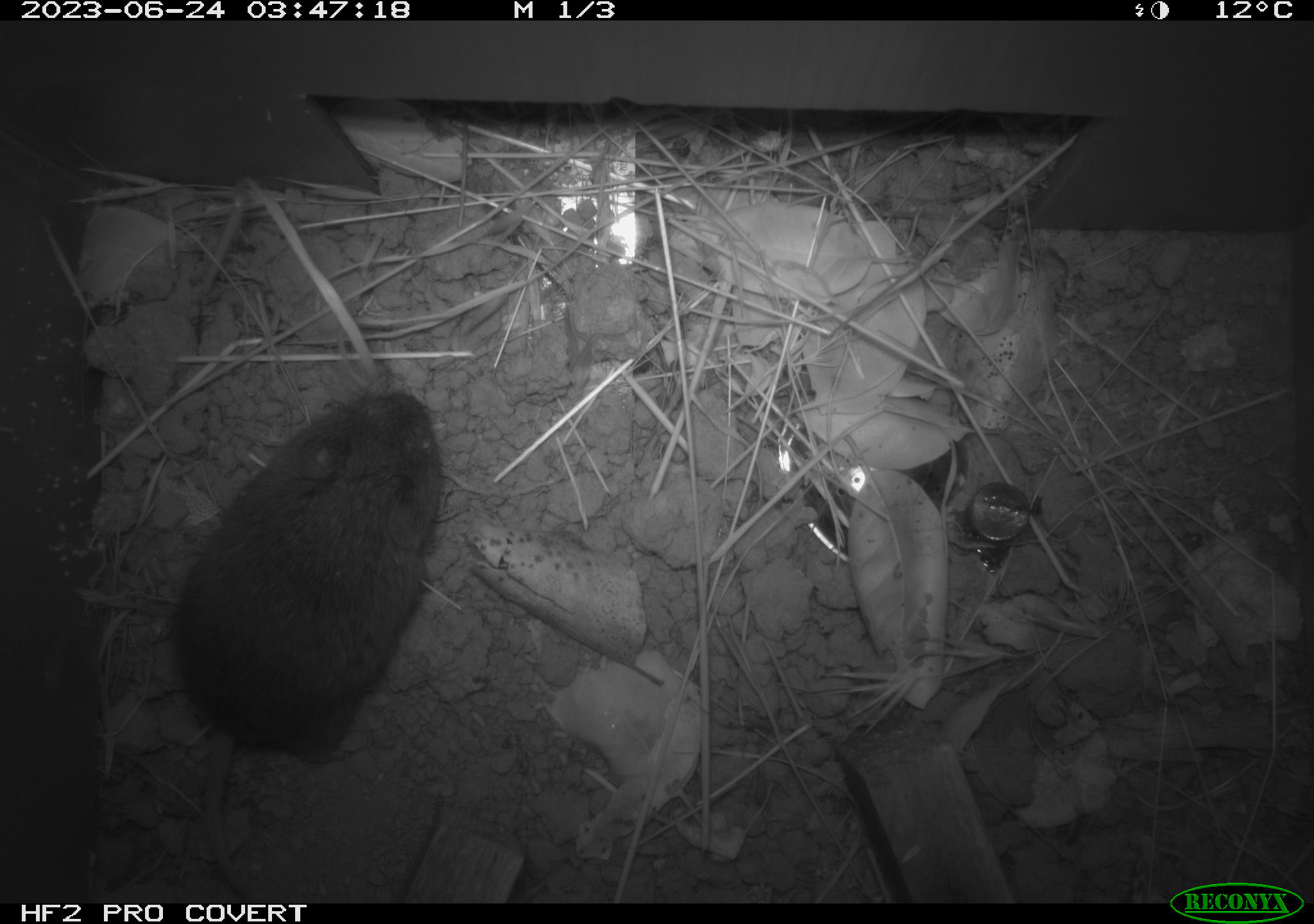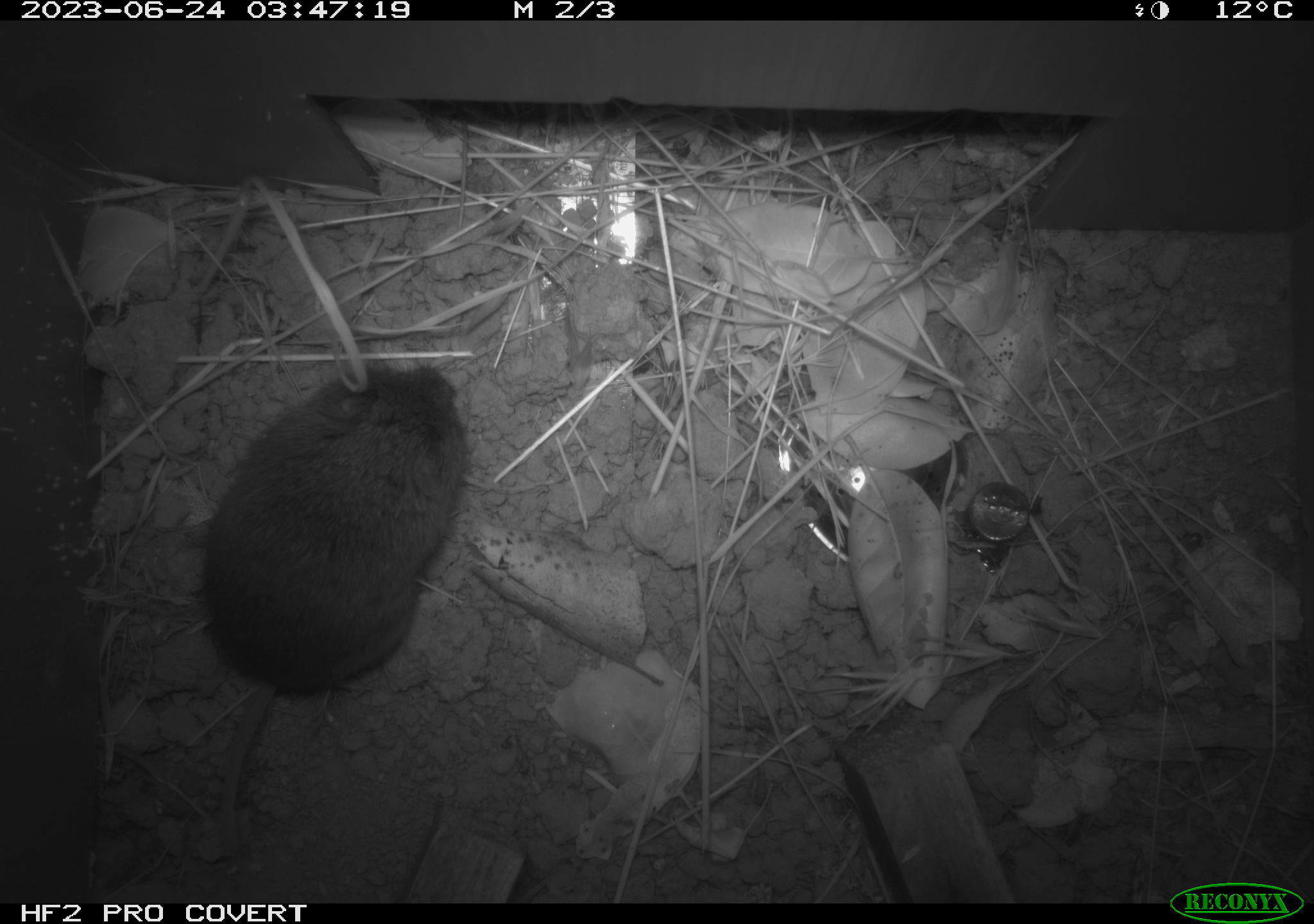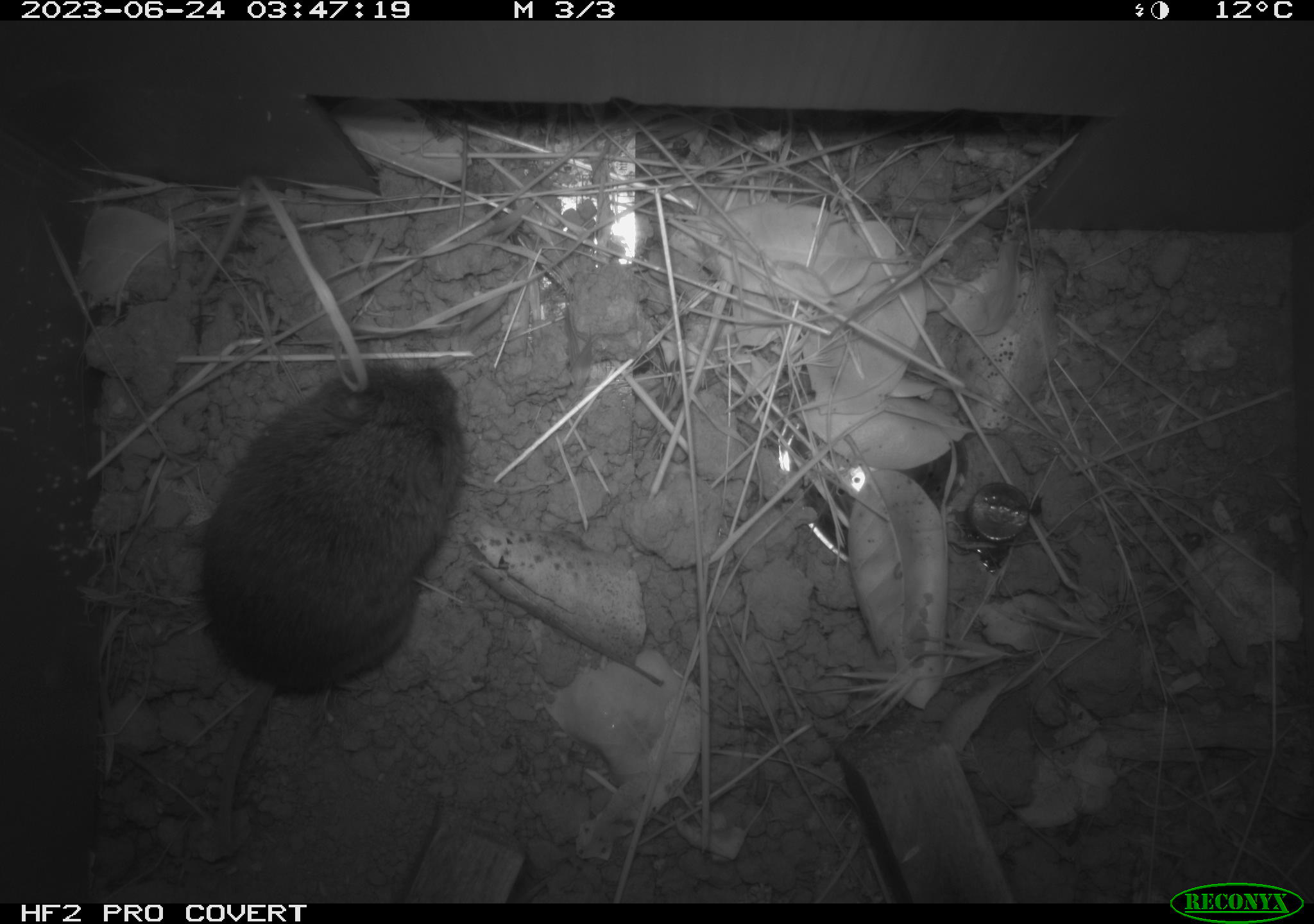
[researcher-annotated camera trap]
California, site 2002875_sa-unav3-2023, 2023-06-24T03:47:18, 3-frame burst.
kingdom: Animalia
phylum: Chordata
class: Mammalia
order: Rodentia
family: Cricetidae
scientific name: Arvicolinae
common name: voles, lemmings, and muskrats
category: arvicolinae subfamily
Arvicolinae subfamily (voles, lemmings, and muskrats) (Arvicolinae).